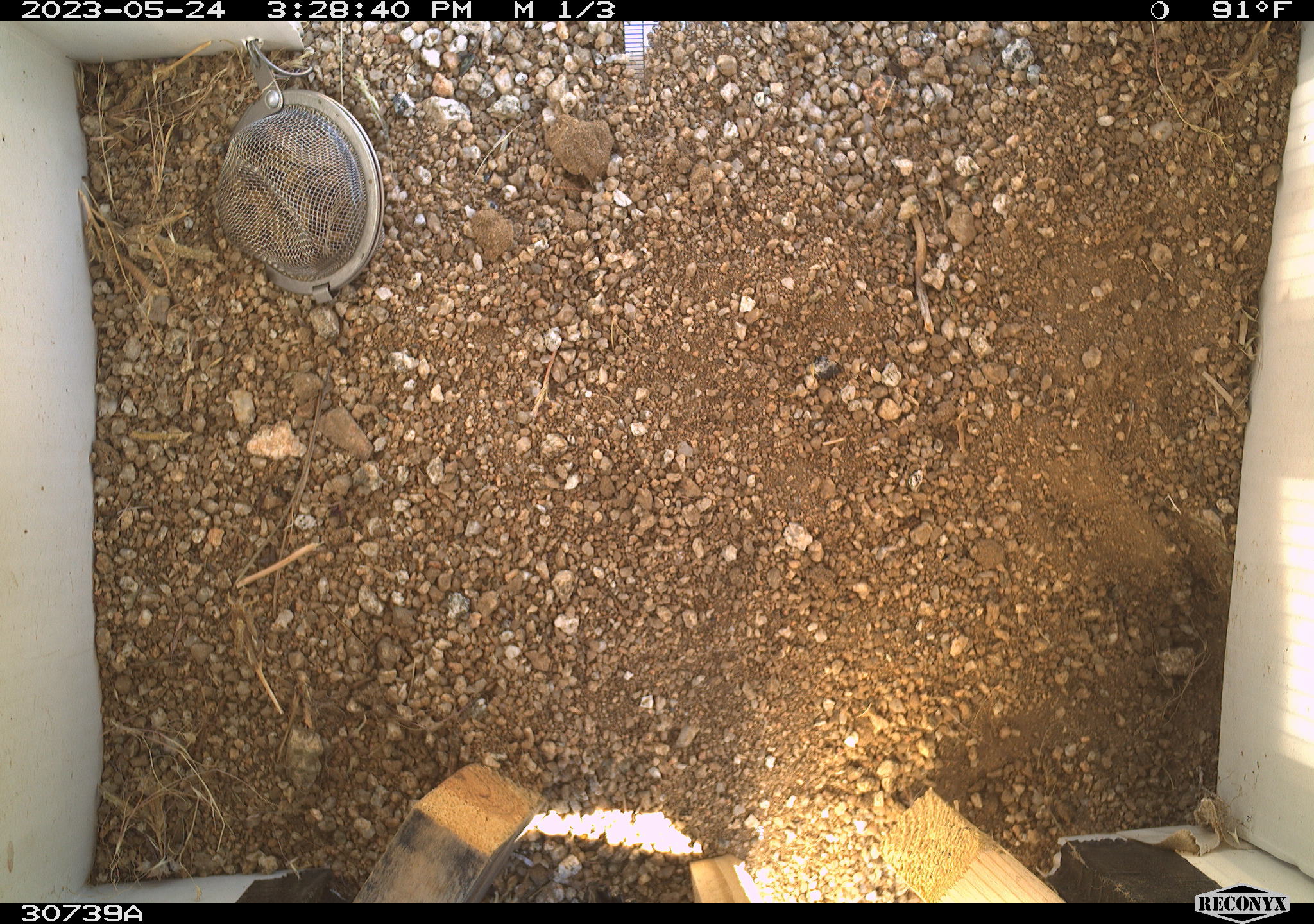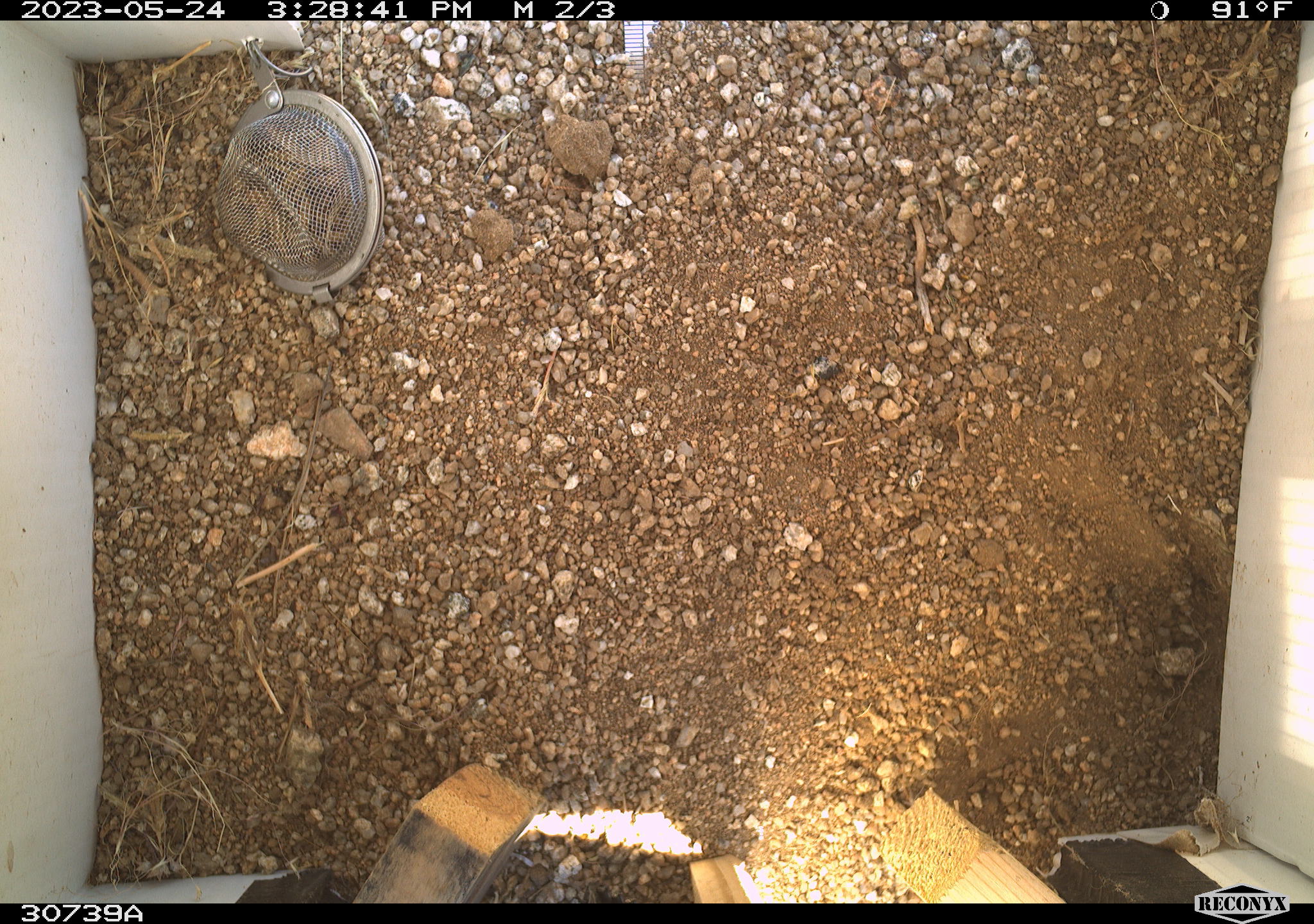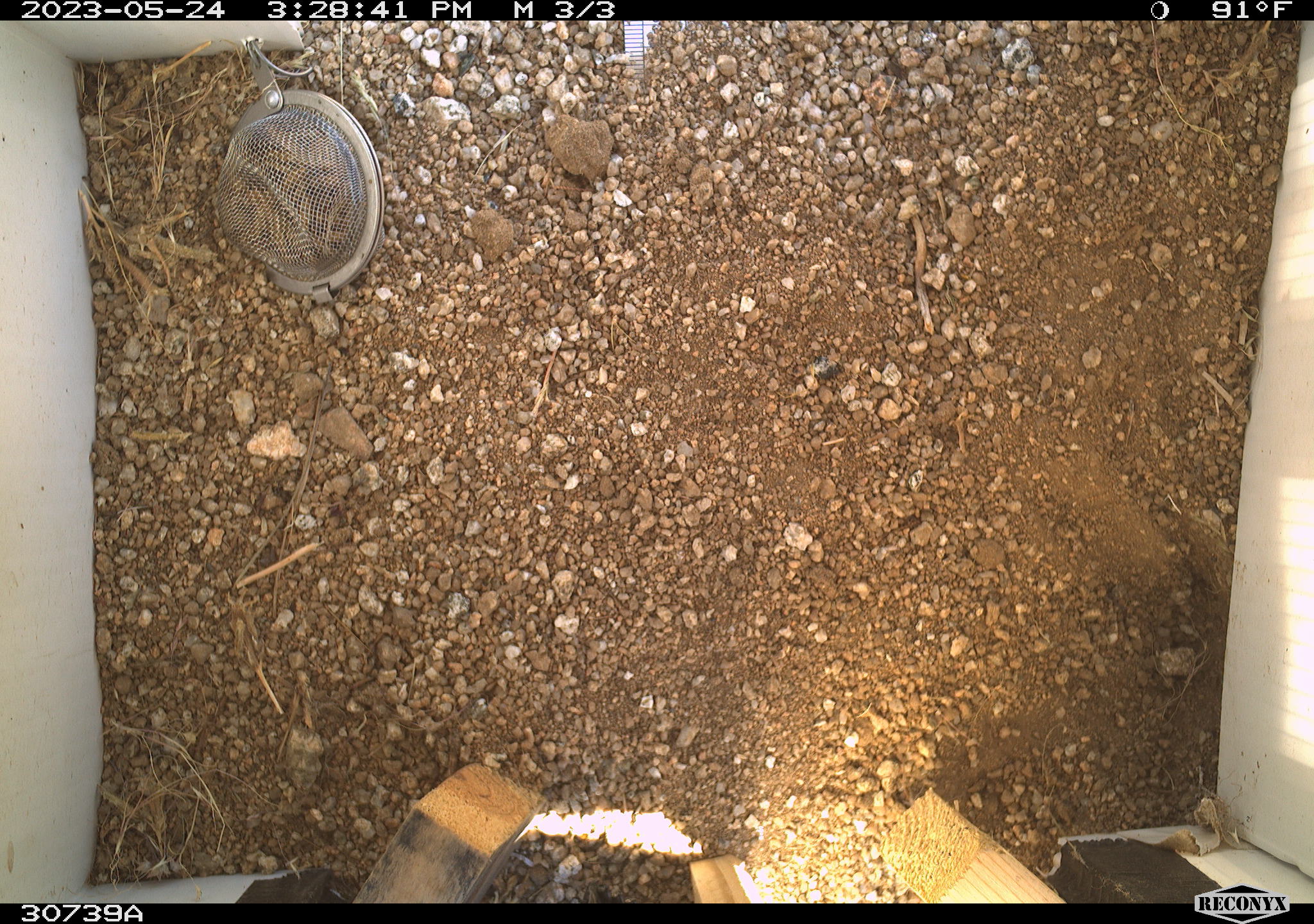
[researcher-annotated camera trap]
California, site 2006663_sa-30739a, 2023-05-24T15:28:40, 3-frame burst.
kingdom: Animalia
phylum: Chordata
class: Mammalia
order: Rodentia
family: Sciuridae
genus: Ammospermophilus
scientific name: Ammospermophilus leucurus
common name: white-tailed antelope squirrel